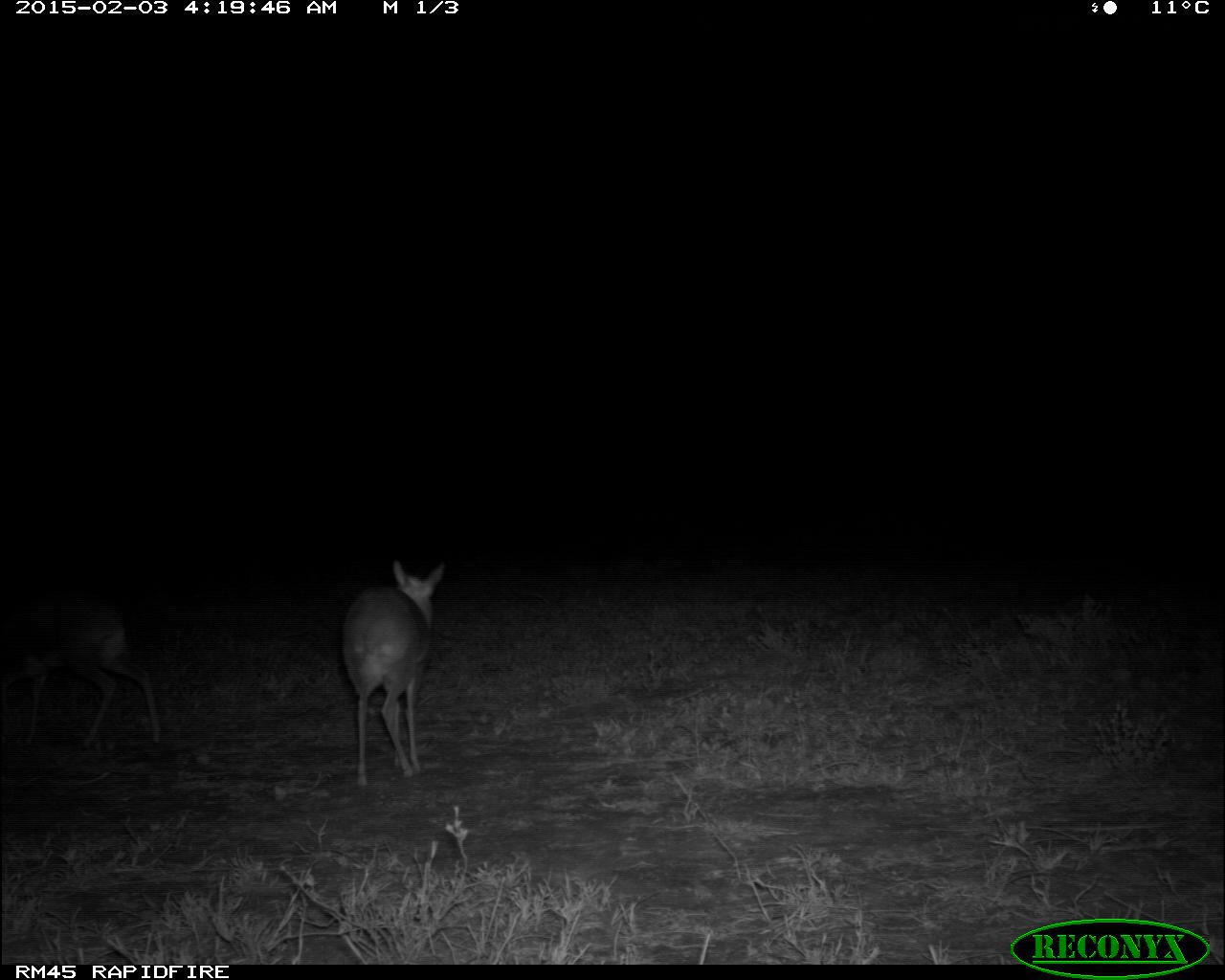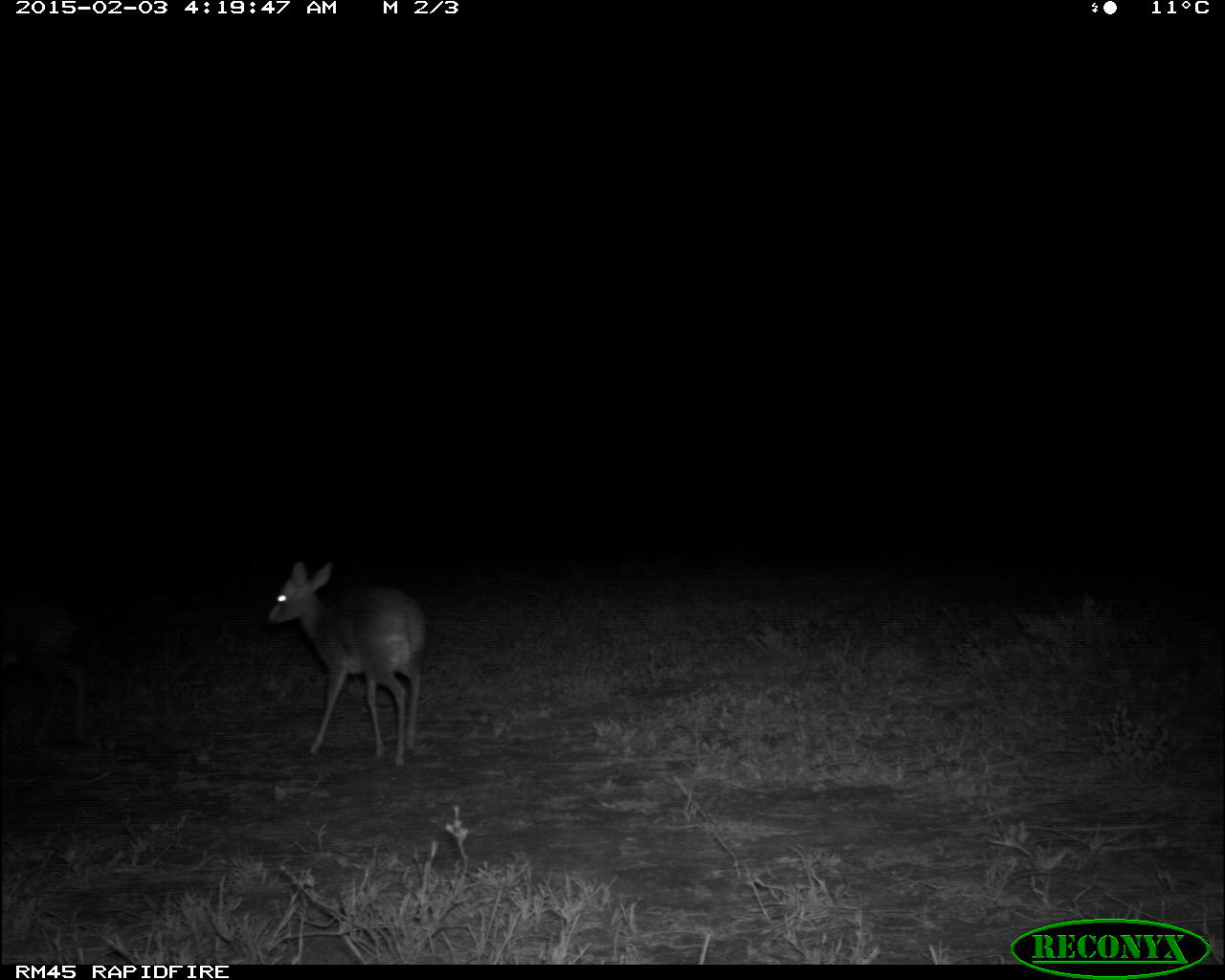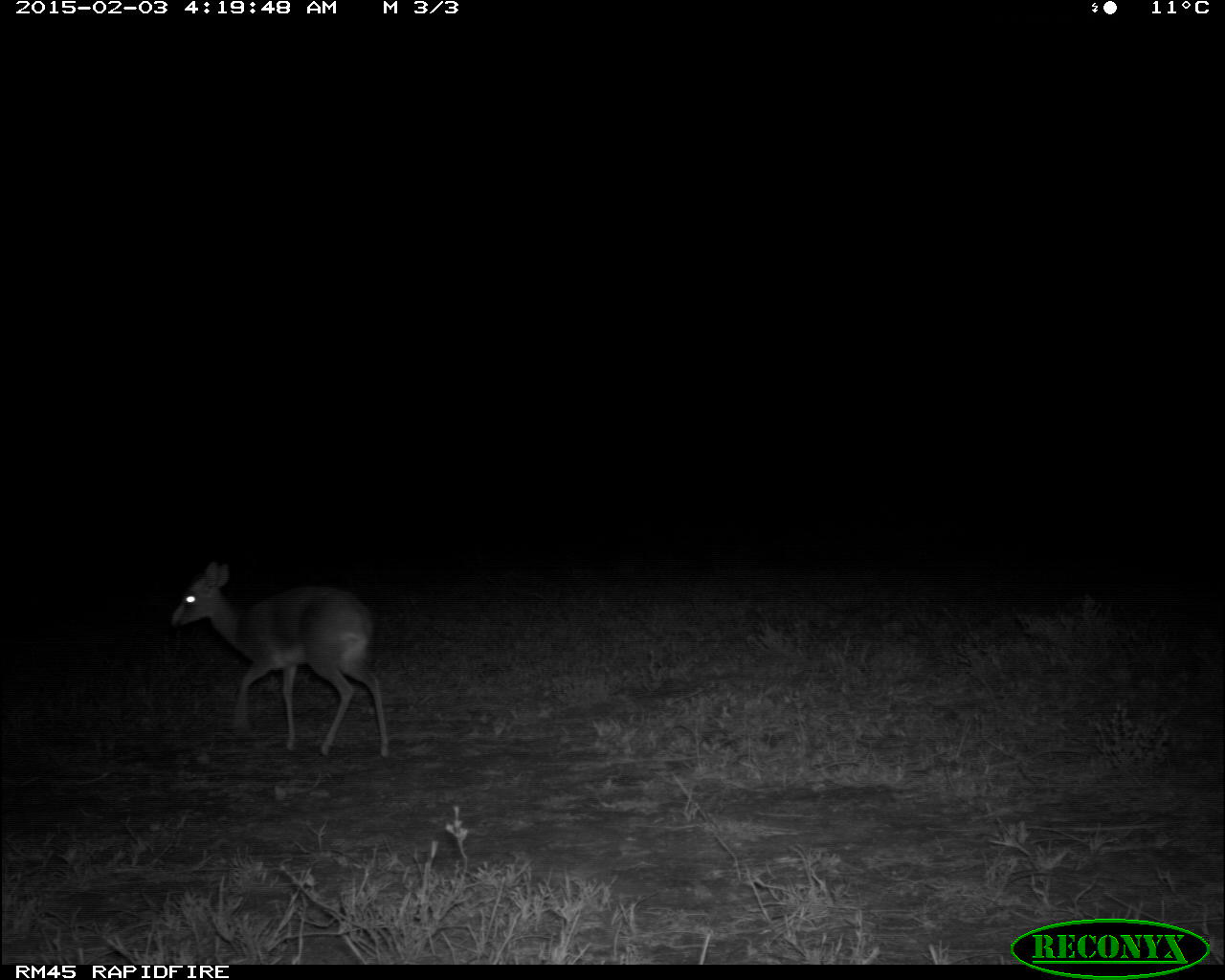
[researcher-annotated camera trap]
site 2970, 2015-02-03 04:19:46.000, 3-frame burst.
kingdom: Animalia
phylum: Chordata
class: Mammalia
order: Artiodactyla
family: Bovidae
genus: Madoqua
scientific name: Madoqua guentheri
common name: günther's dik-dik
Madoqua guentheri (günther's dik-dik), count 2.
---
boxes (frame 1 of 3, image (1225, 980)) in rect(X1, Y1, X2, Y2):
madoqua guentheri: rect(338, 557, 447, 783); rect(0, 612, 163, 746)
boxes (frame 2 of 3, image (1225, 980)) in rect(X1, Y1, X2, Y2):
madoqua guentheri: rect(266, 559, 428, 775)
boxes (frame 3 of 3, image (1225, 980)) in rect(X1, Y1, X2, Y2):
madoqua guentheri: rect(169, 560, 392, 760)